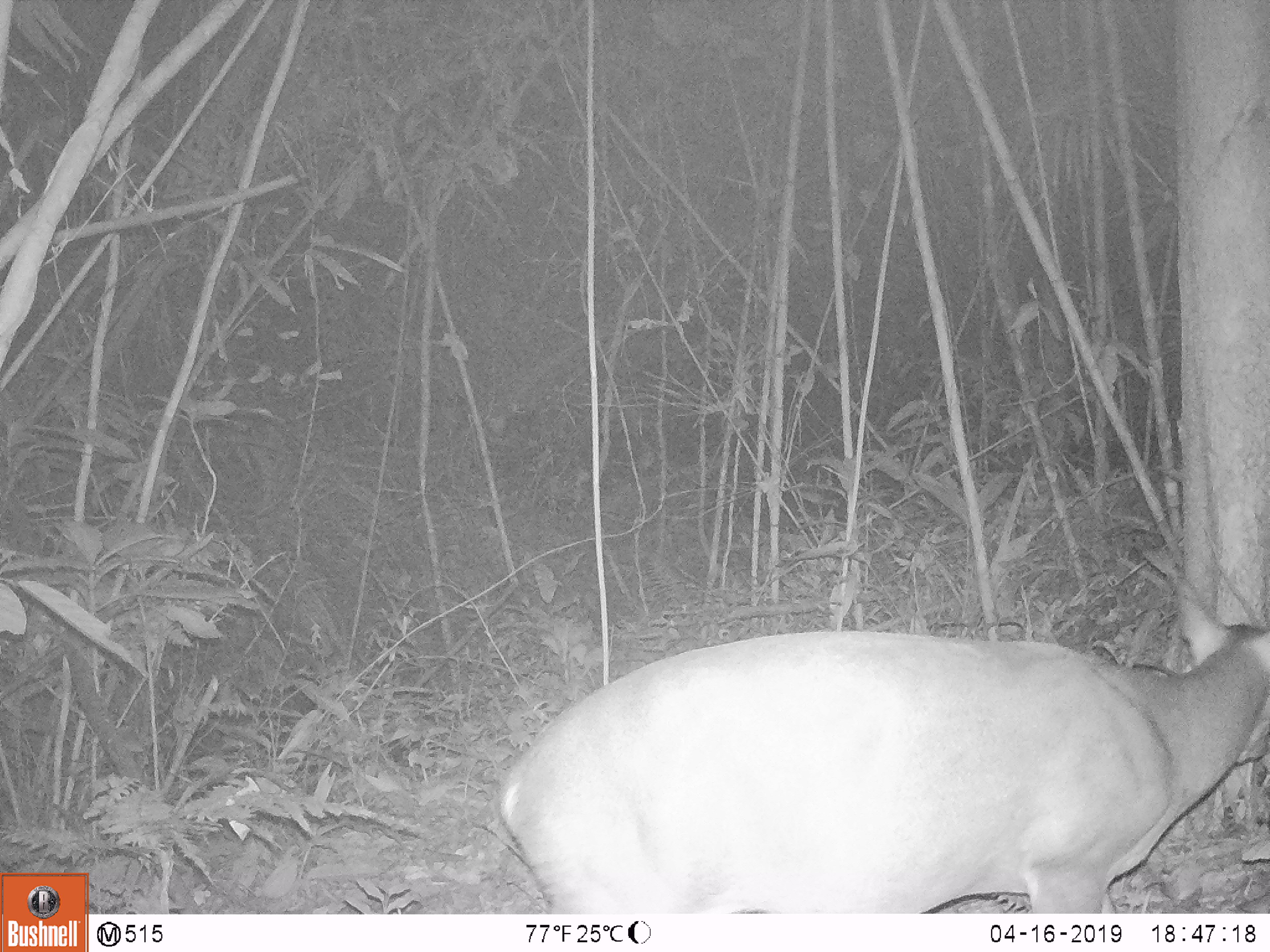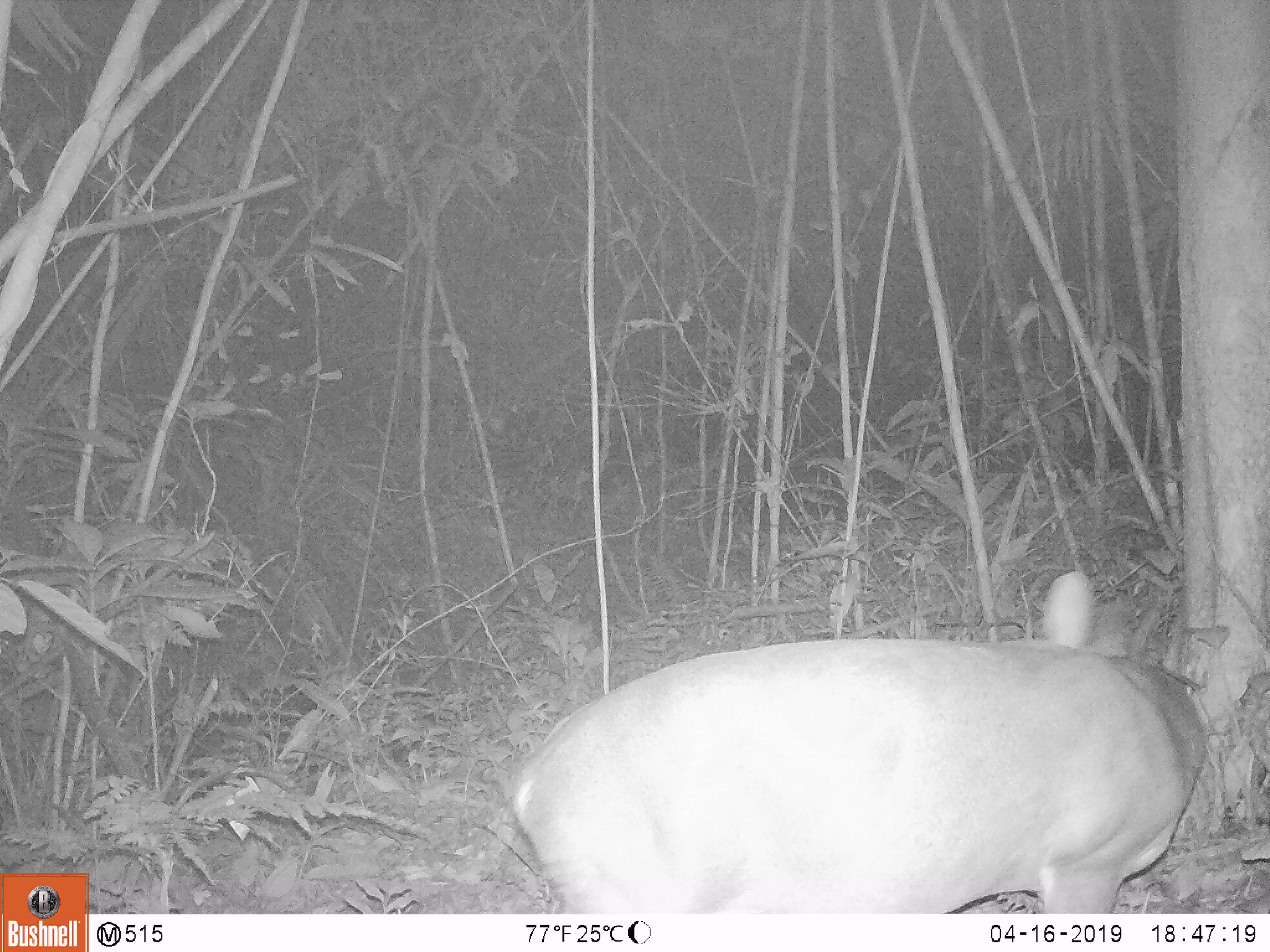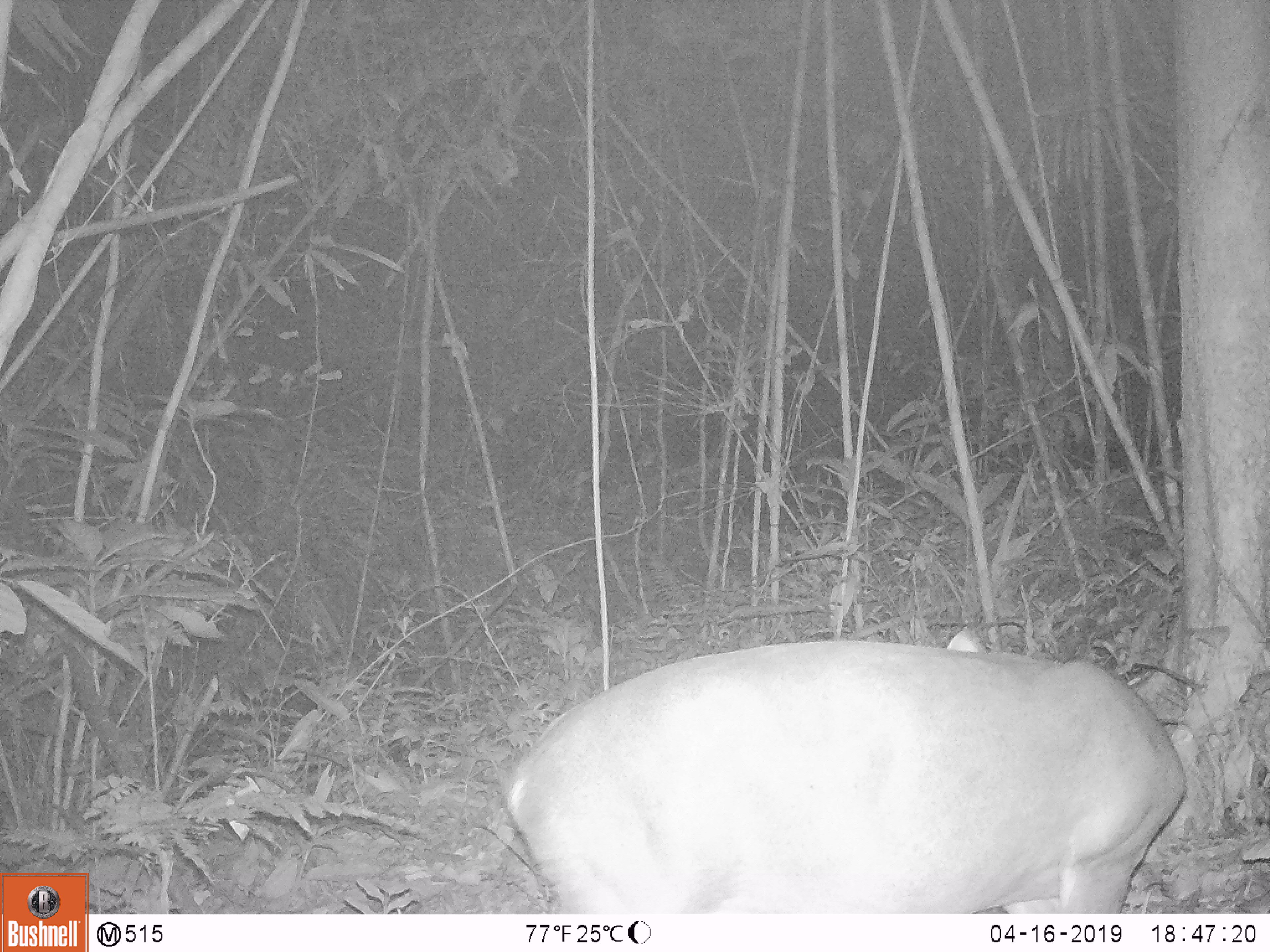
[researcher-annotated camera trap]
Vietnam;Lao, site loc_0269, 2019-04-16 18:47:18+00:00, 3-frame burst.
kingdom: Animalia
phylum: Chordata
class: Mammalia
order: Artiodactyla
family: Cervidae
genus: Muntiacus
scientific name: Muntiacus vuquangensis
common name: large-antlered muntjac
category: large antlered muntjac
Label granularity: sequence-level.